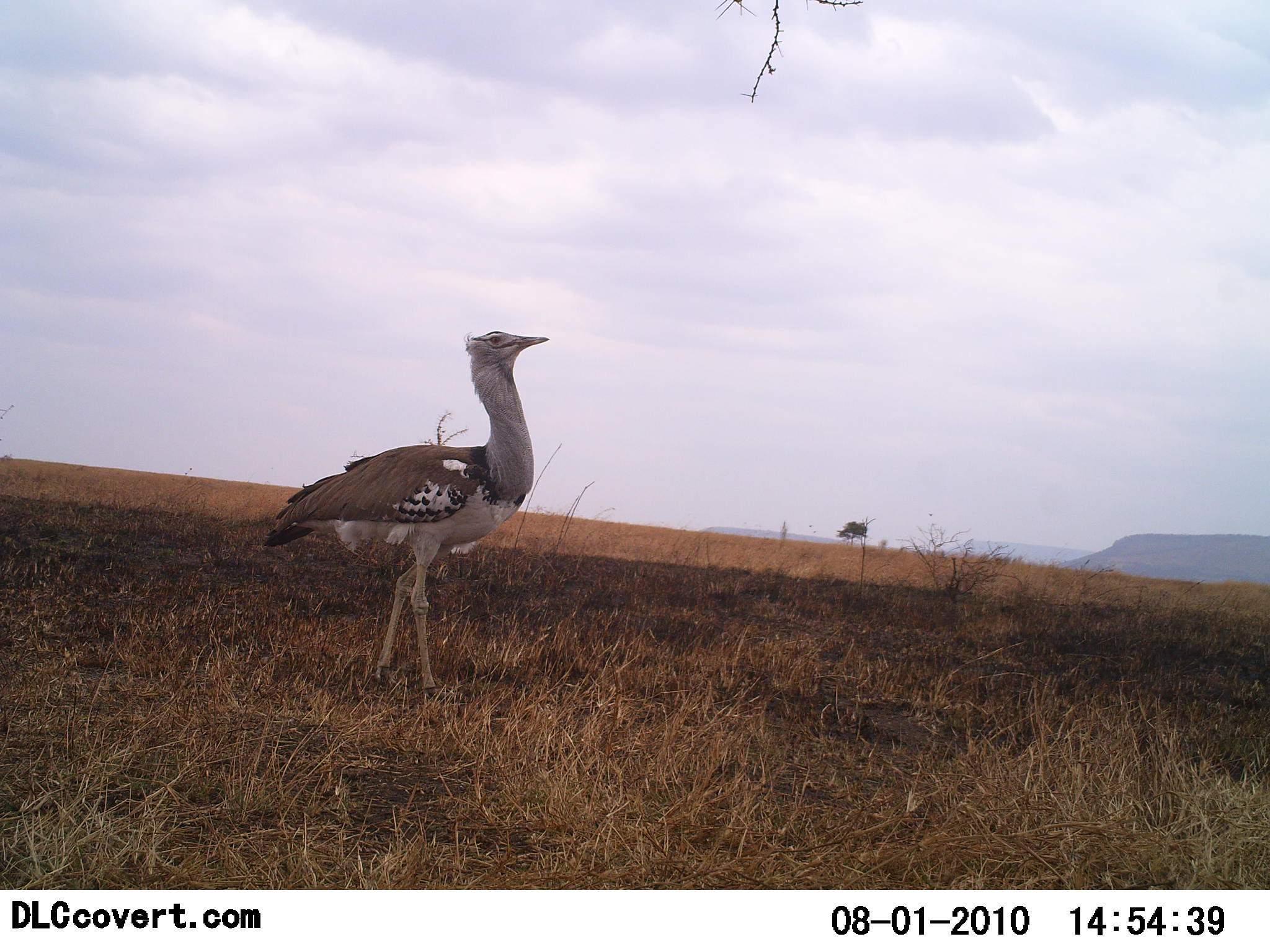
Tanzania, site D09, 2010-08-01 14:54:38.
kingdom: Animalia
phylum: Chordata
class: Aves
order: Otidiformes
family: Otididae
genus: Ardeotis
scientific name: Ardeotis kori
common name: kori bustard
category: koribustard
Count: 1.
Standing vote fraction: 79%.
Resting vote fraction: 0%.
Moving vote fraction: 21%.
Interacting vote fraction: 0%.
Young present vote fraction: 0%.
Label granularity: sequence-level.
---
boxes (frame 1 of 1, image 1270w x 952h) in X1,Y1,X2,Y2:
animal: 260,324,551,701